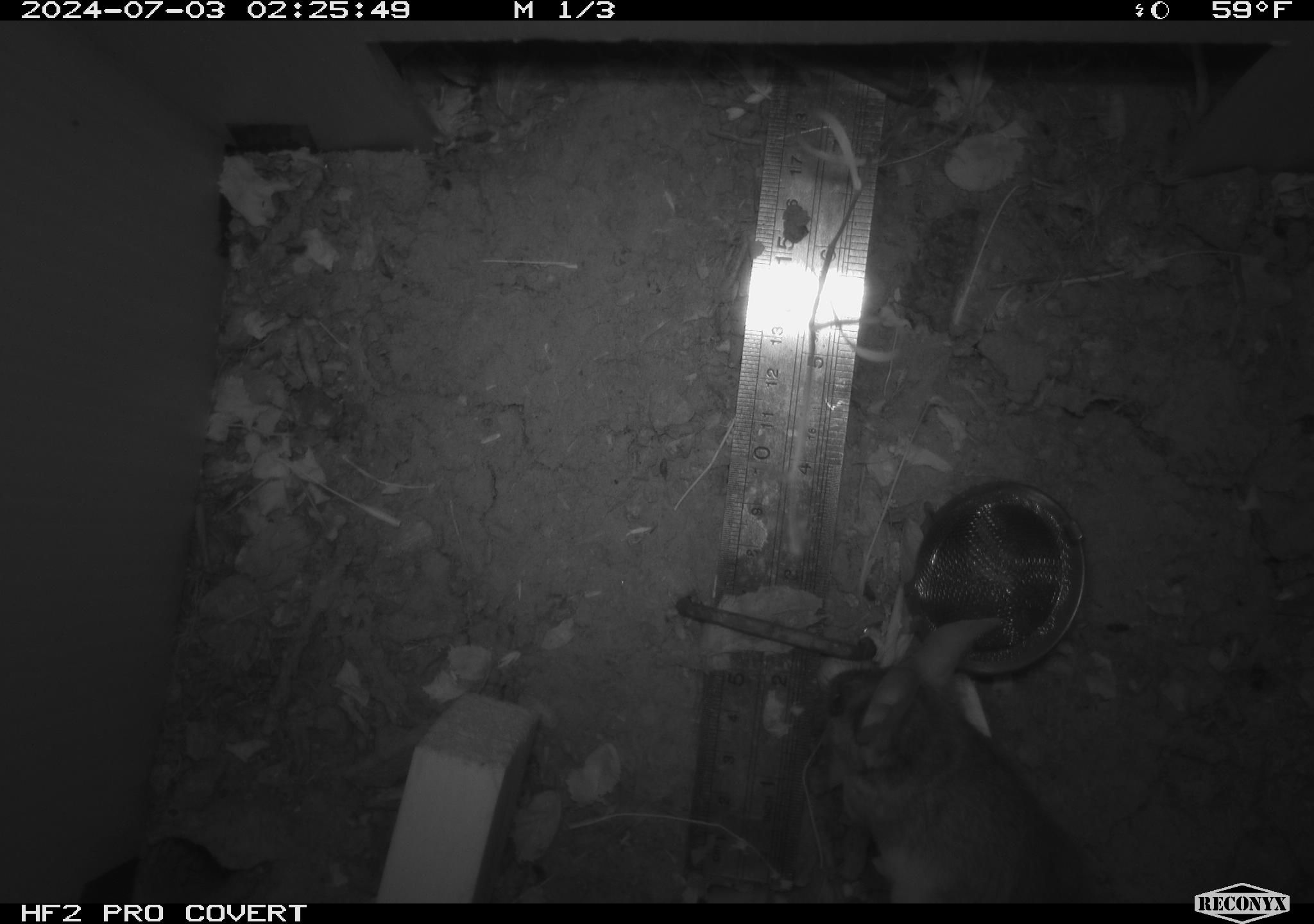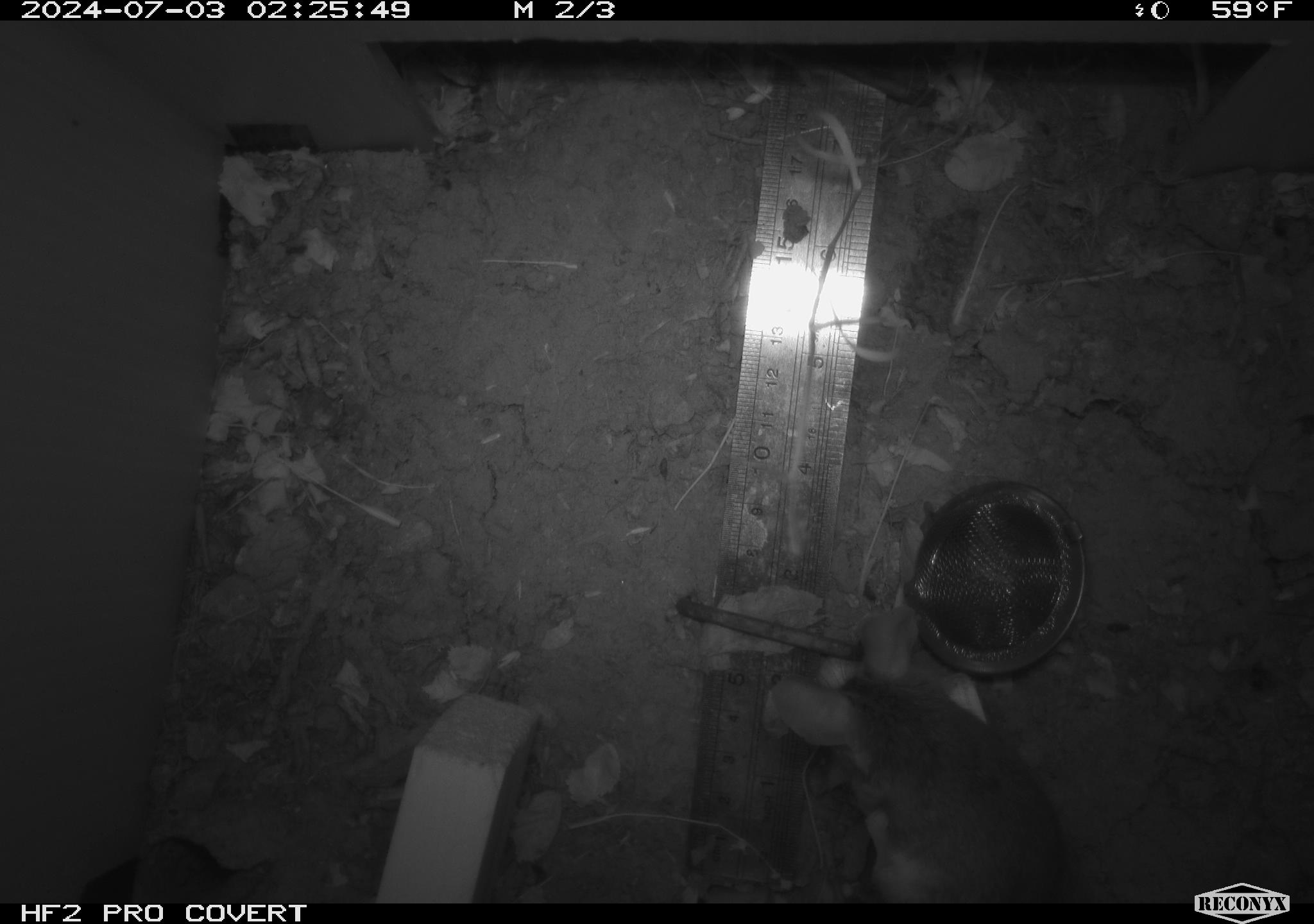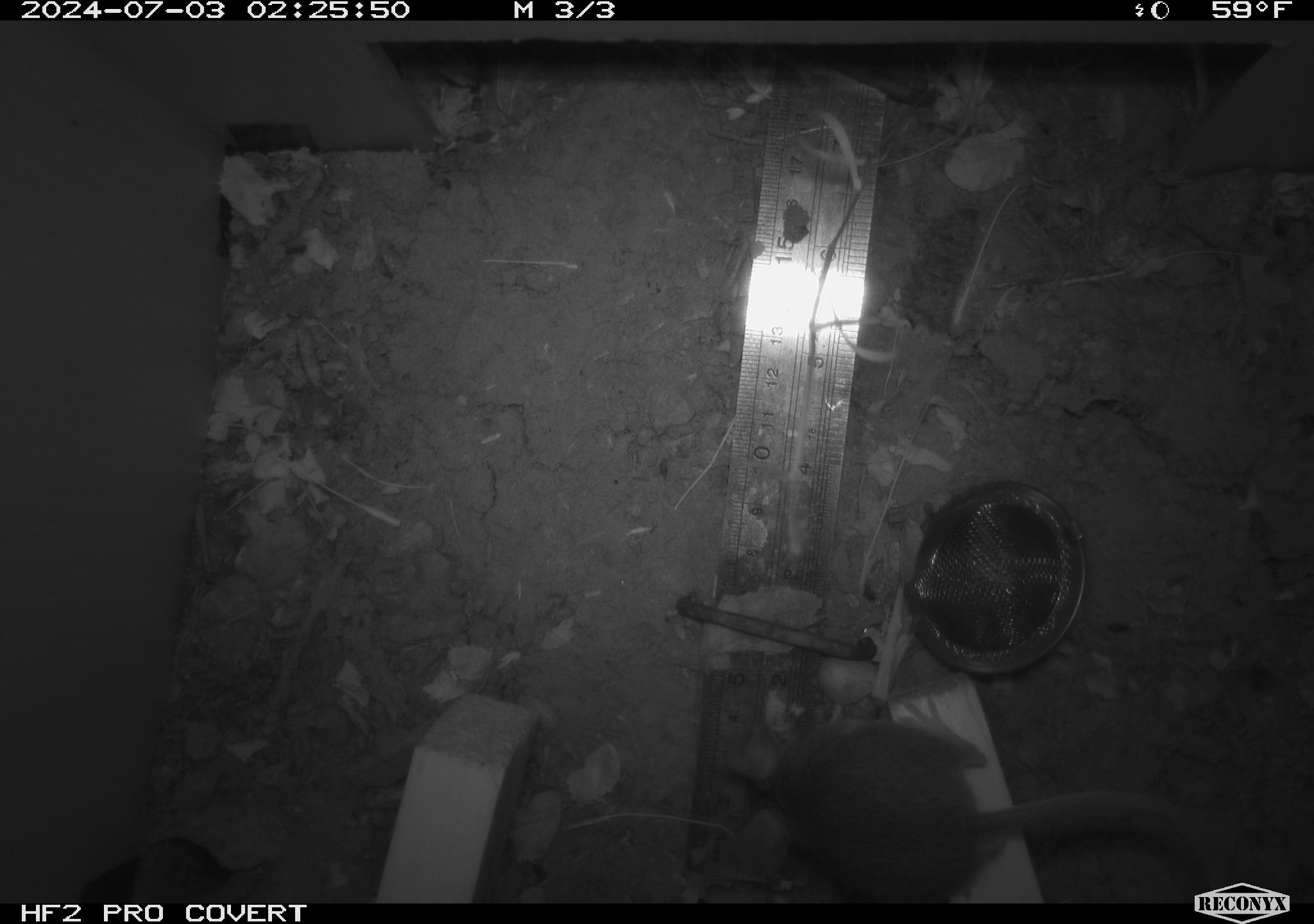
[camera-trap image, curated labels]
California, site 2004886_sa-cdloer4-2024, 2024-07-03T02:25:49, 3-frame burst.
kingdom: Animalia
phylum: Chordata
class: Mammalia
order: Rodentia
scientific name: Rodentia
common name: rodent